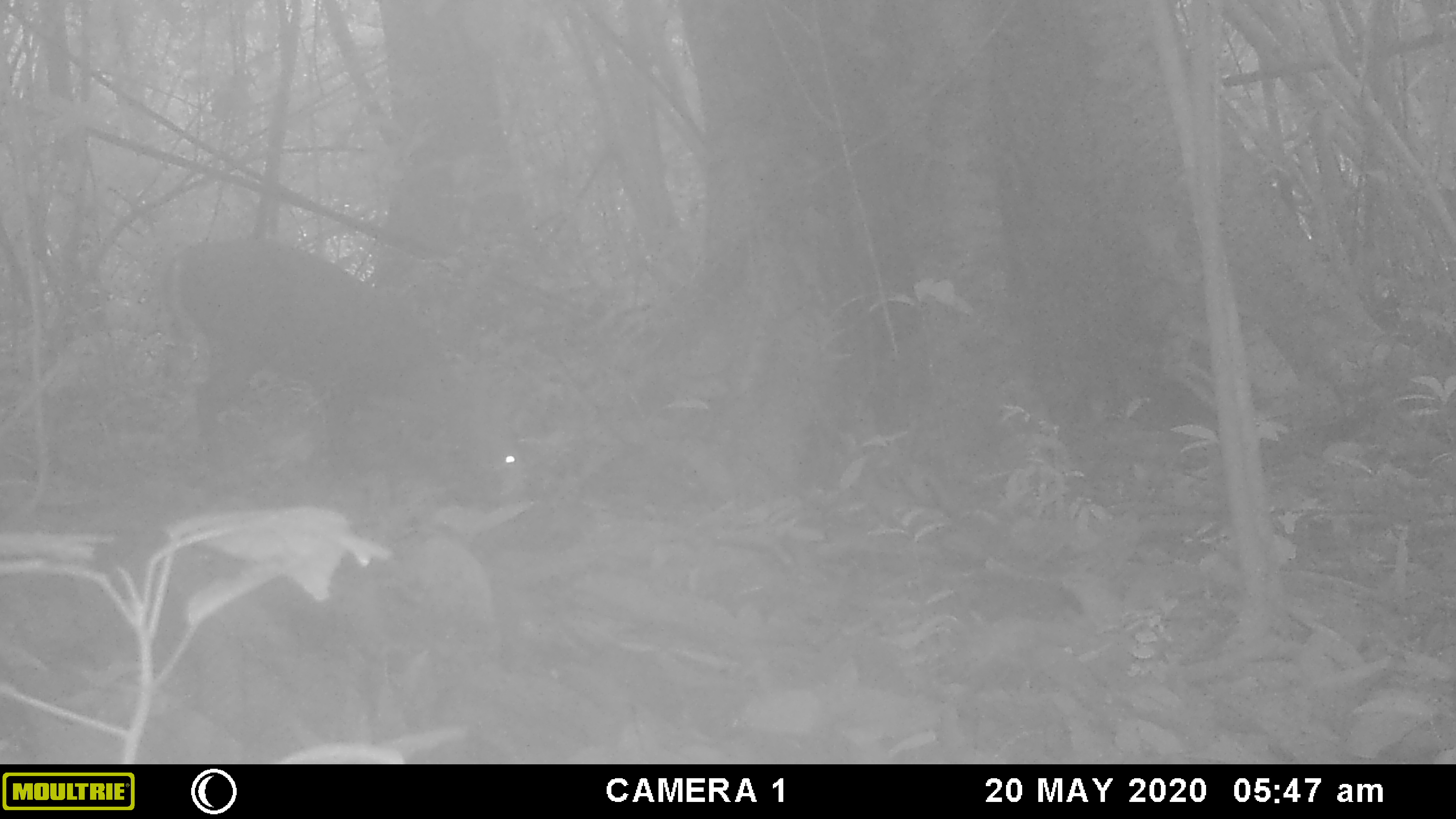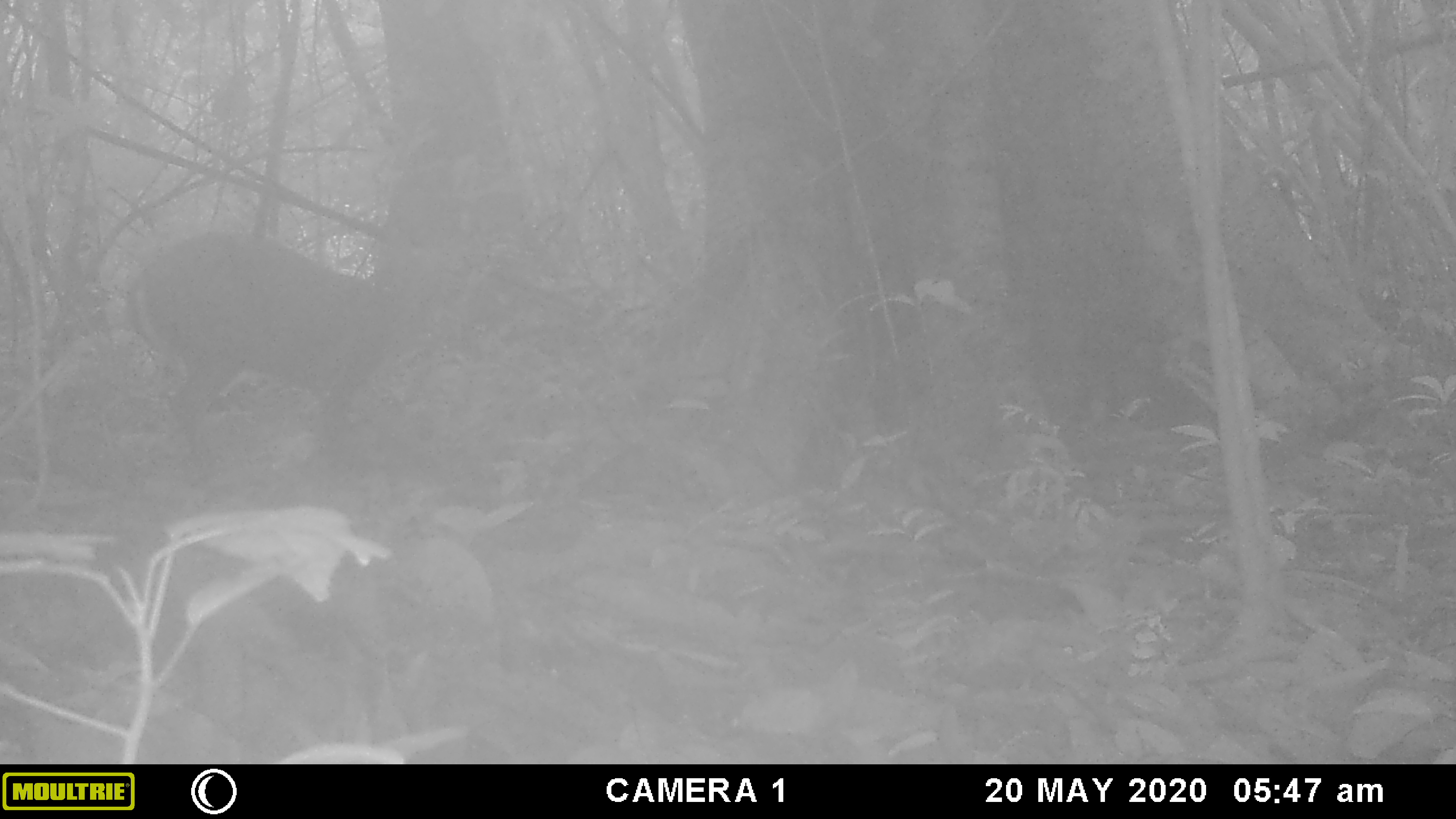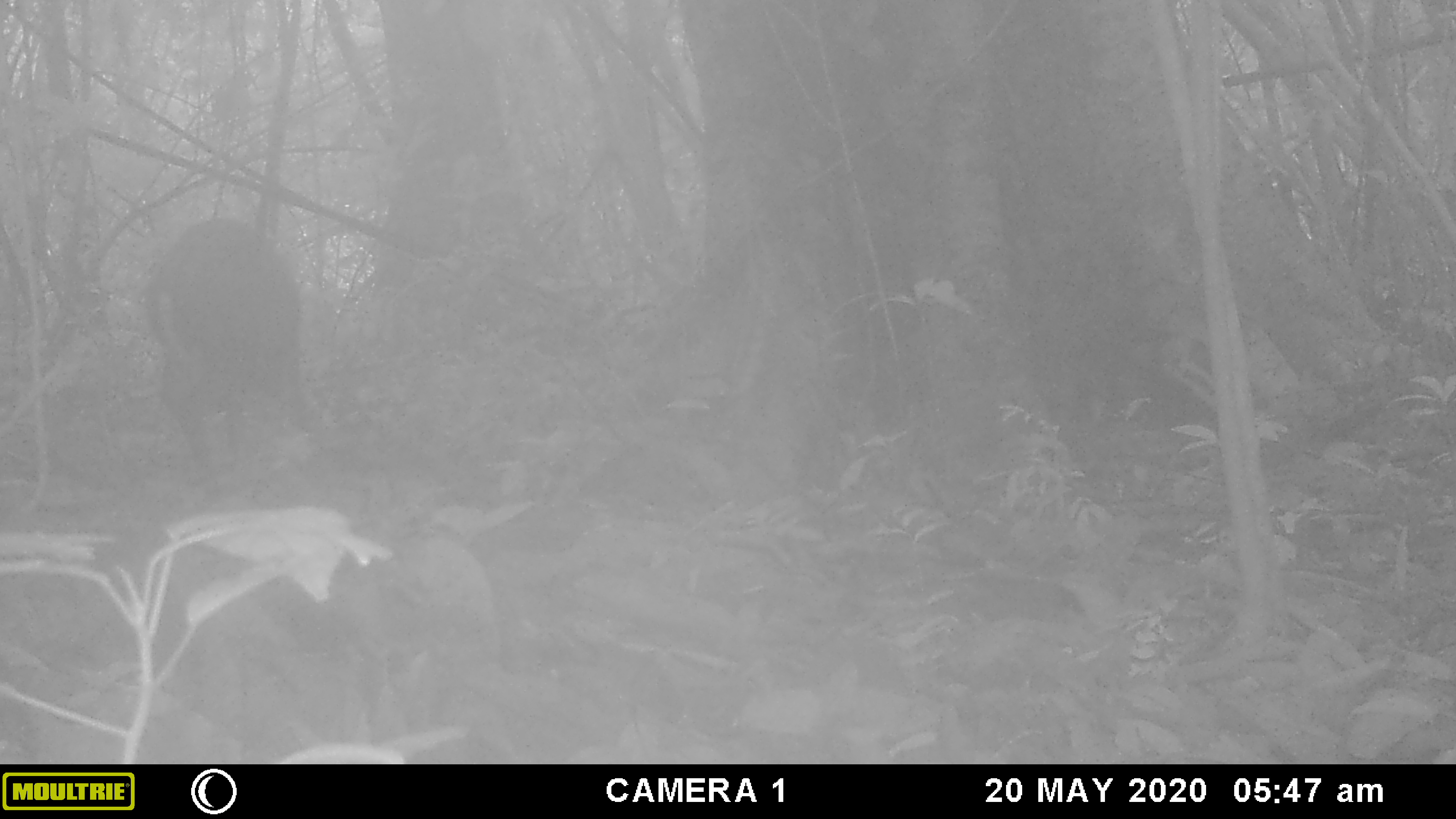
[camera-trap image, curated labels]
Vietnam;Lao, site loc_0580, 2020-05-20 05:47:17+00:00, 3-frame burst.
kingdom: Animalia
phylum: Chordata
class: Mammalia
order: Artiodactyla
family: Cervidae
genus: Muntiacus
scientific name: Muntiacus rooseveltorum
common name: roosevelt's muntjac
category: roosevelts muntjac group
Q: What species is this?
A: Roosevelts muntjac group (roosevelt's muntjac) (Muntiacus rooseveltorum).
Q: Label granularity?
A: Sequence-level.